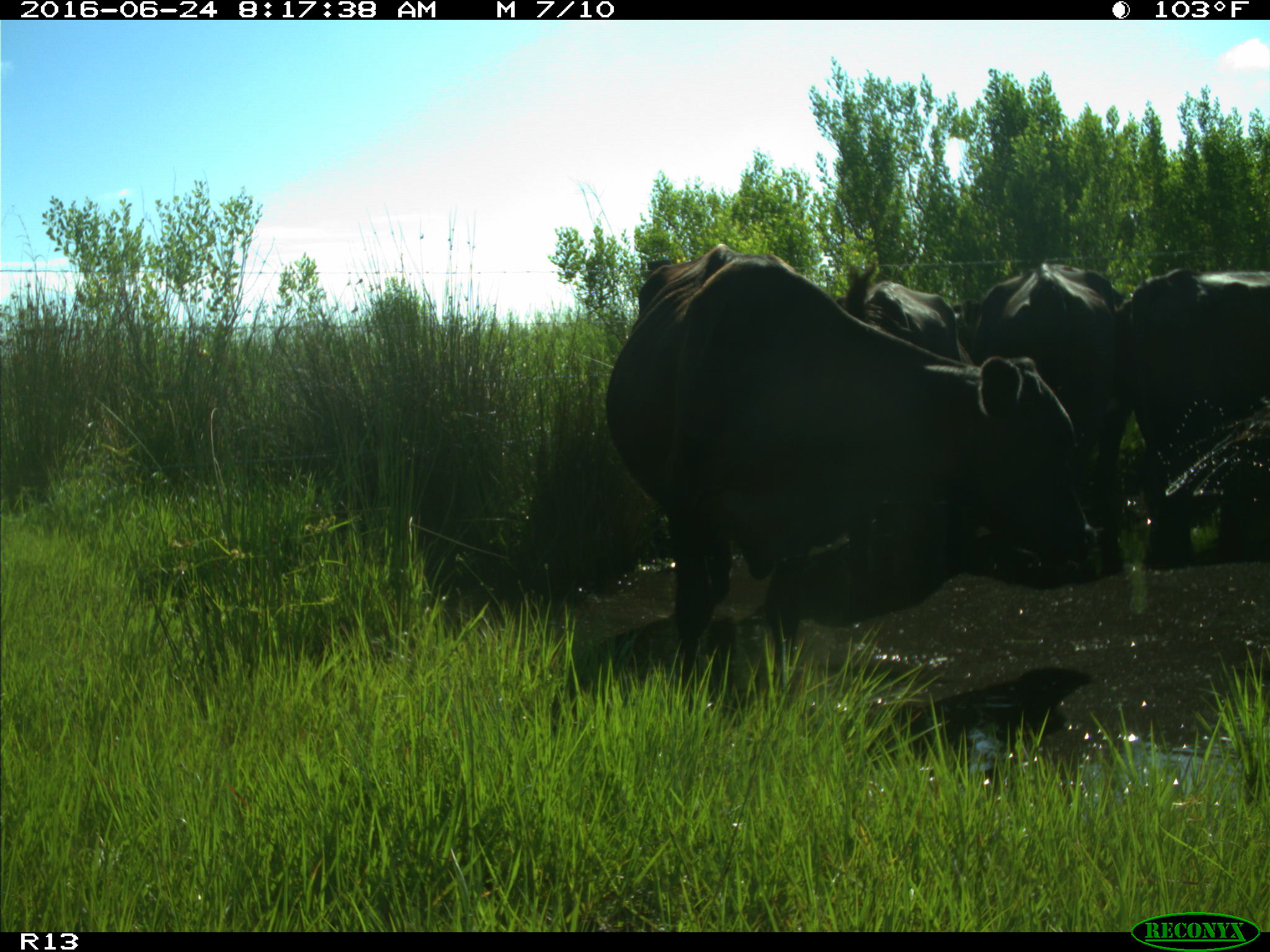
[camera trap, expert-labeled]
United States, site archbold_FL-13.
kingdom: Animalia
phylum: Chordata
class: Mammalia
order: Artiodactyla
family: Bovidae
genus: Bos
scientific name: Bos taurus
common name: domestic cow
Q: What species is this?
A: Bos taurus (domestic cow).